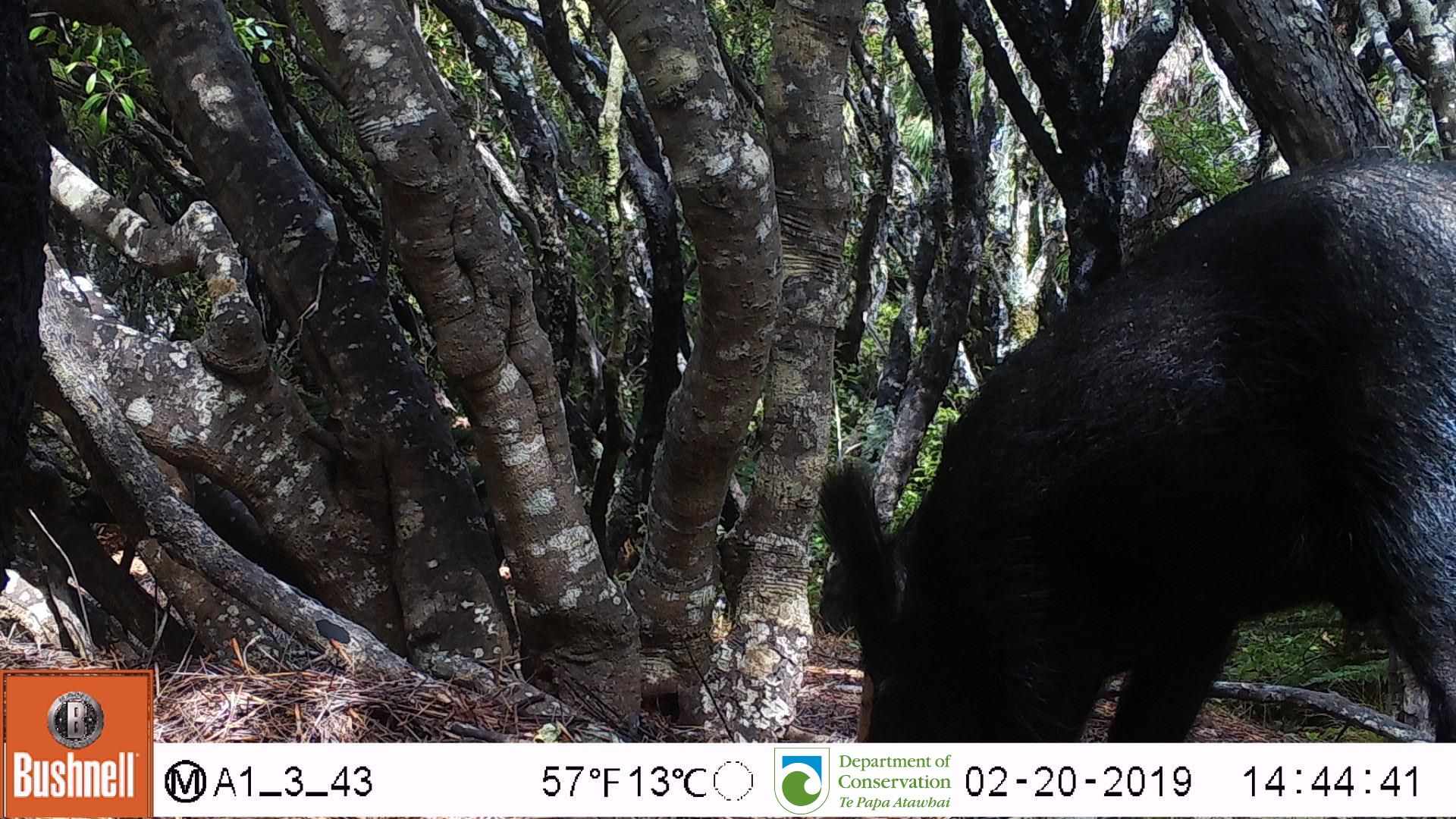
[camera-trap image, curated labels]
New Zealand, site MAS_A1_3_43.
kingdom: Animalia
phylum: Chordata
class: Mammalia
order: Artiodactyla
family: Suidae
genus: Sus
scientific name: Sus scrofa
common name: pig